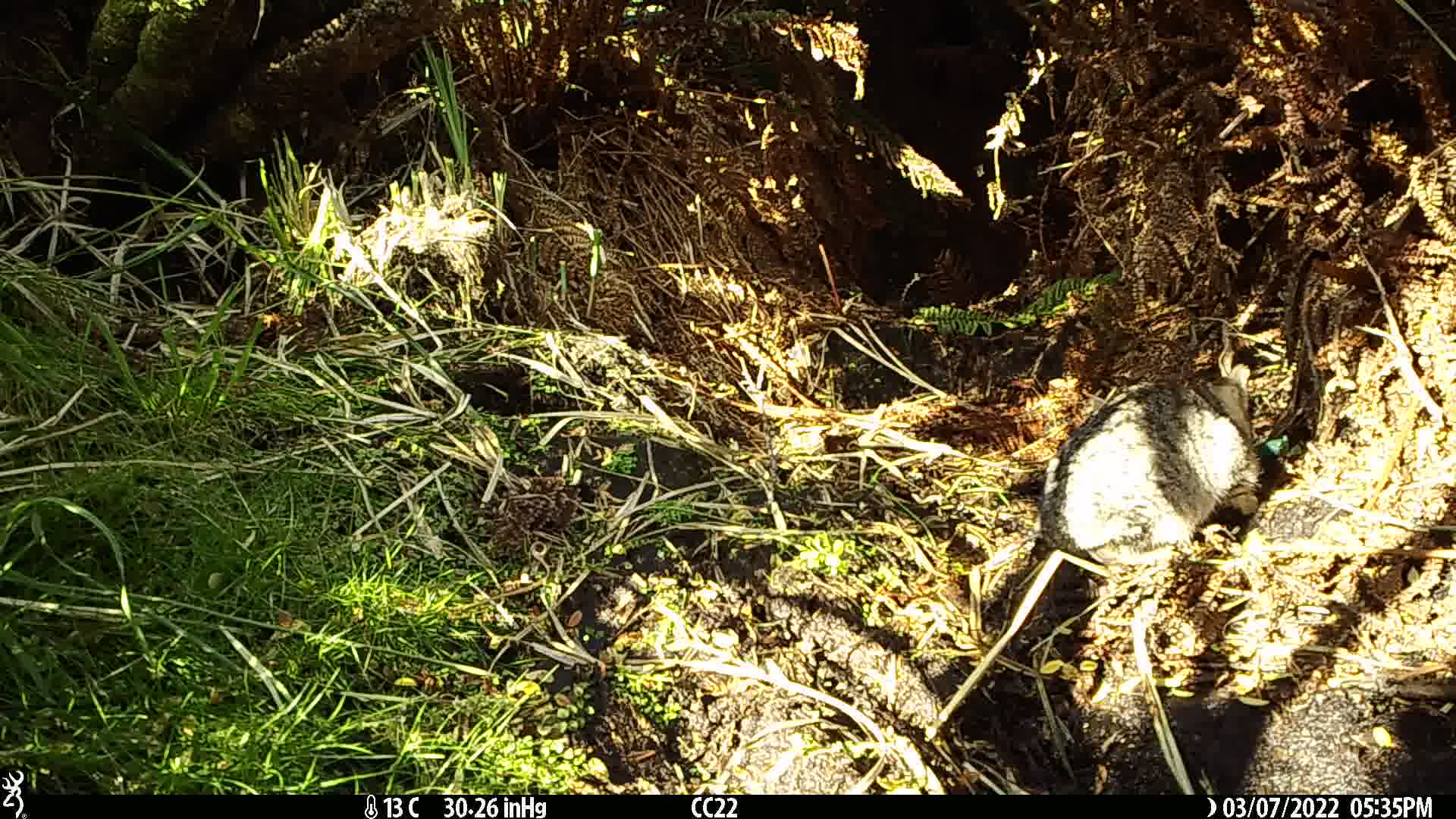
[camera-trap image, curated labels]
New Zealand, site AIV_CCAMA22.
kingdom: Animalia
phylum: Chordata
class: Mammalia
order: Carnivora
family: Felidae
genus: Felis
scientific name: Felis catus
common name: domestic cat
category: cat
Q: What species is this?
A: Cat (domestic cat) (Felis catus).